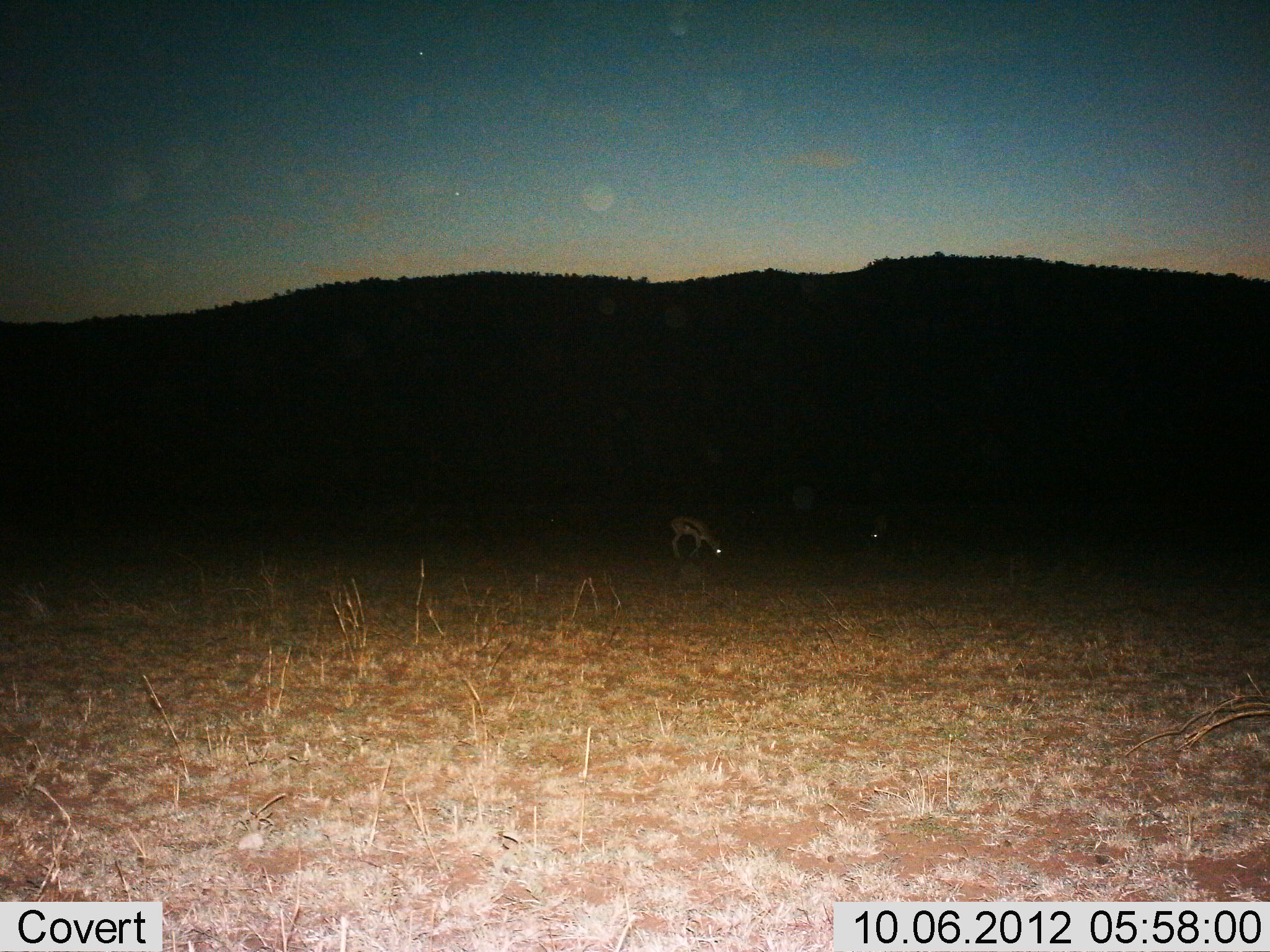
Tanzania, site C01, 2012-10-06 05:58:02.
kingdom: Animalia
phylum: Chordata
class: Mammalia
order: Artiodactyla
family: Bovidae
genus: Eudorcas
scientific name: Eudorcas thomsonii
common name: thomson's gazelle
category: gazellethomsons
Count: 2.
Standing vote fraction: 40%.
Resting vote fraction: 0%.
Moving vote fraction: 0%.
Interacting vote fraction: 0%.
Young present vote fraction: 0%.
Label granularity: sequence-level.